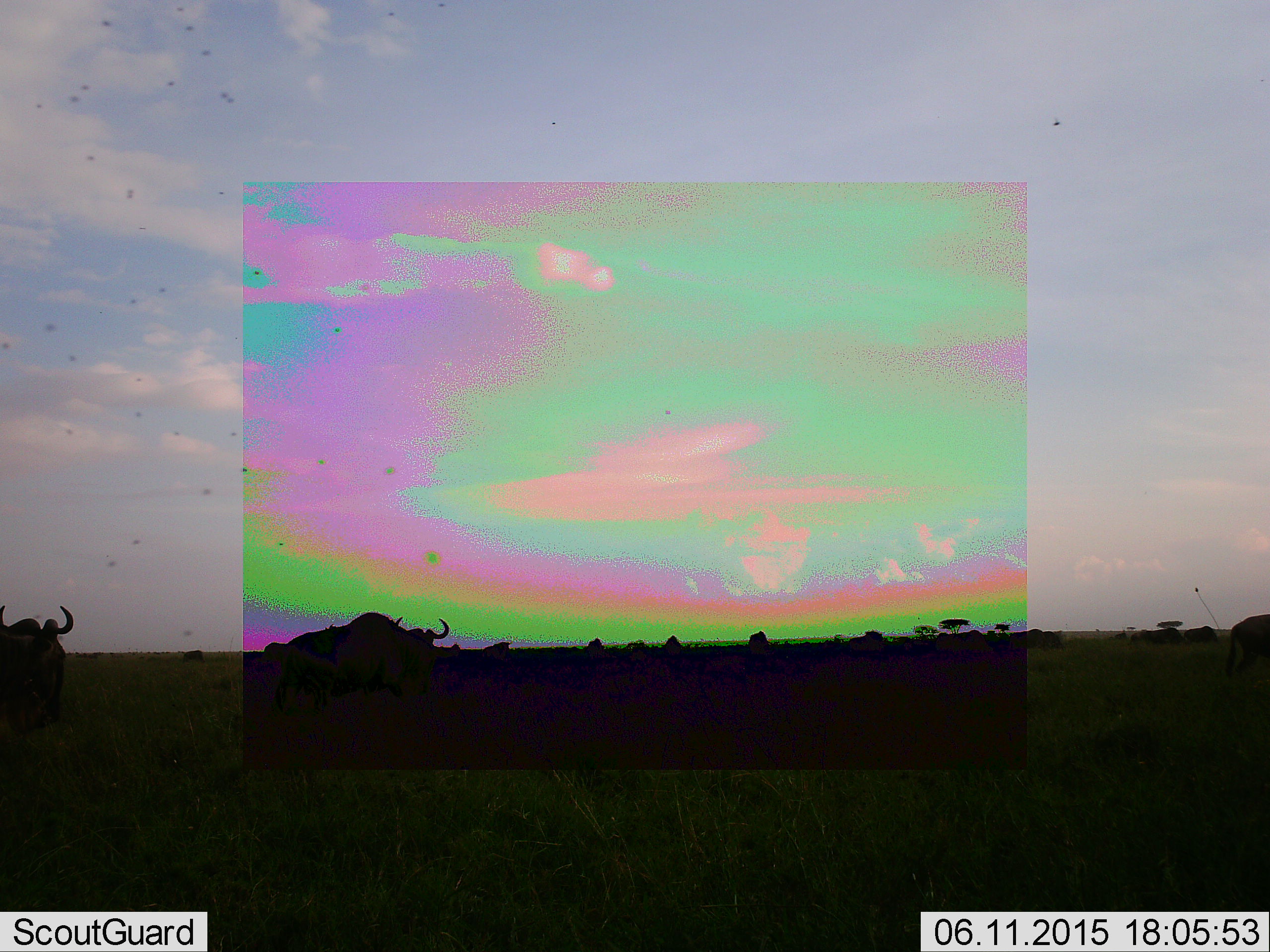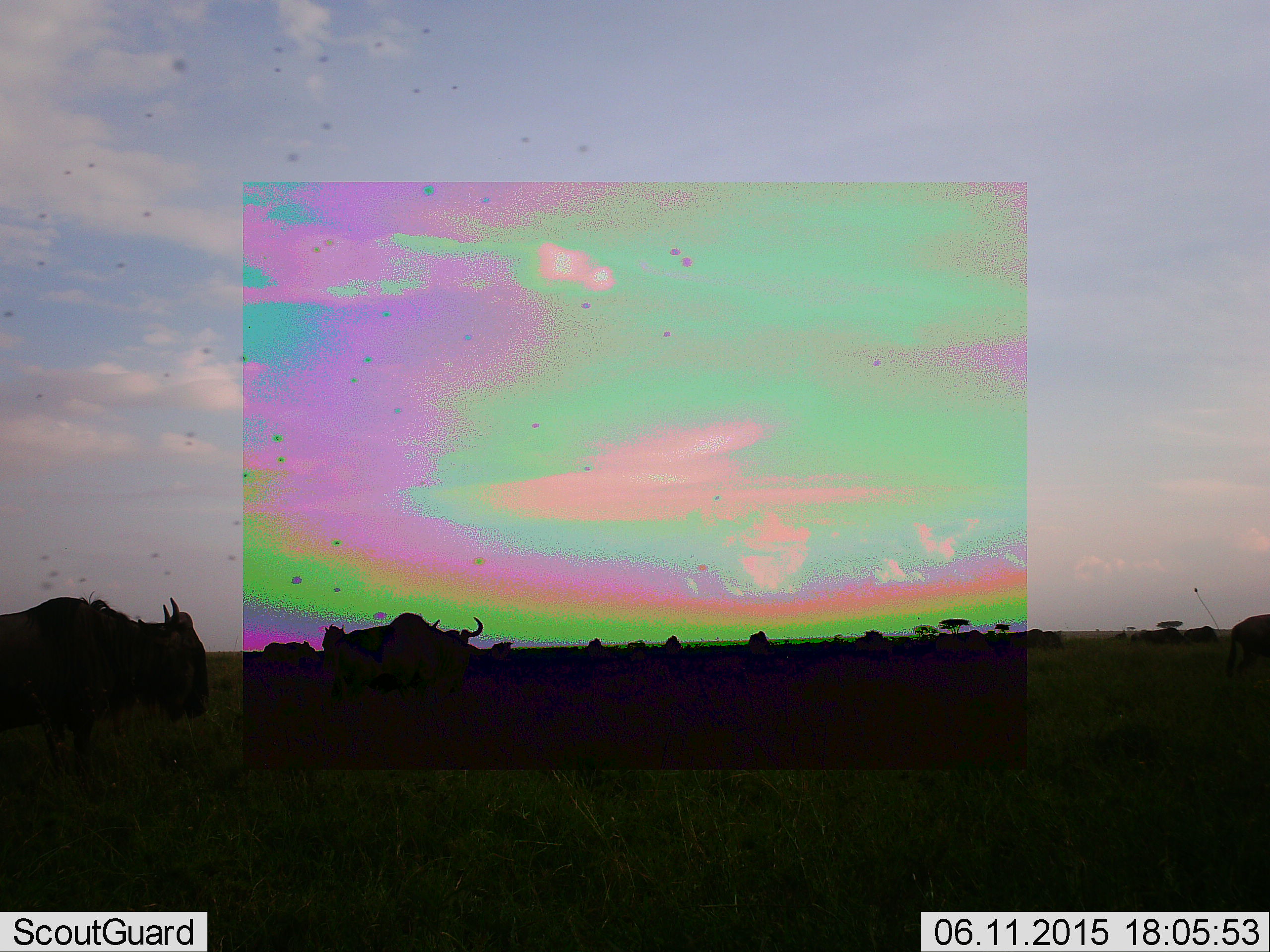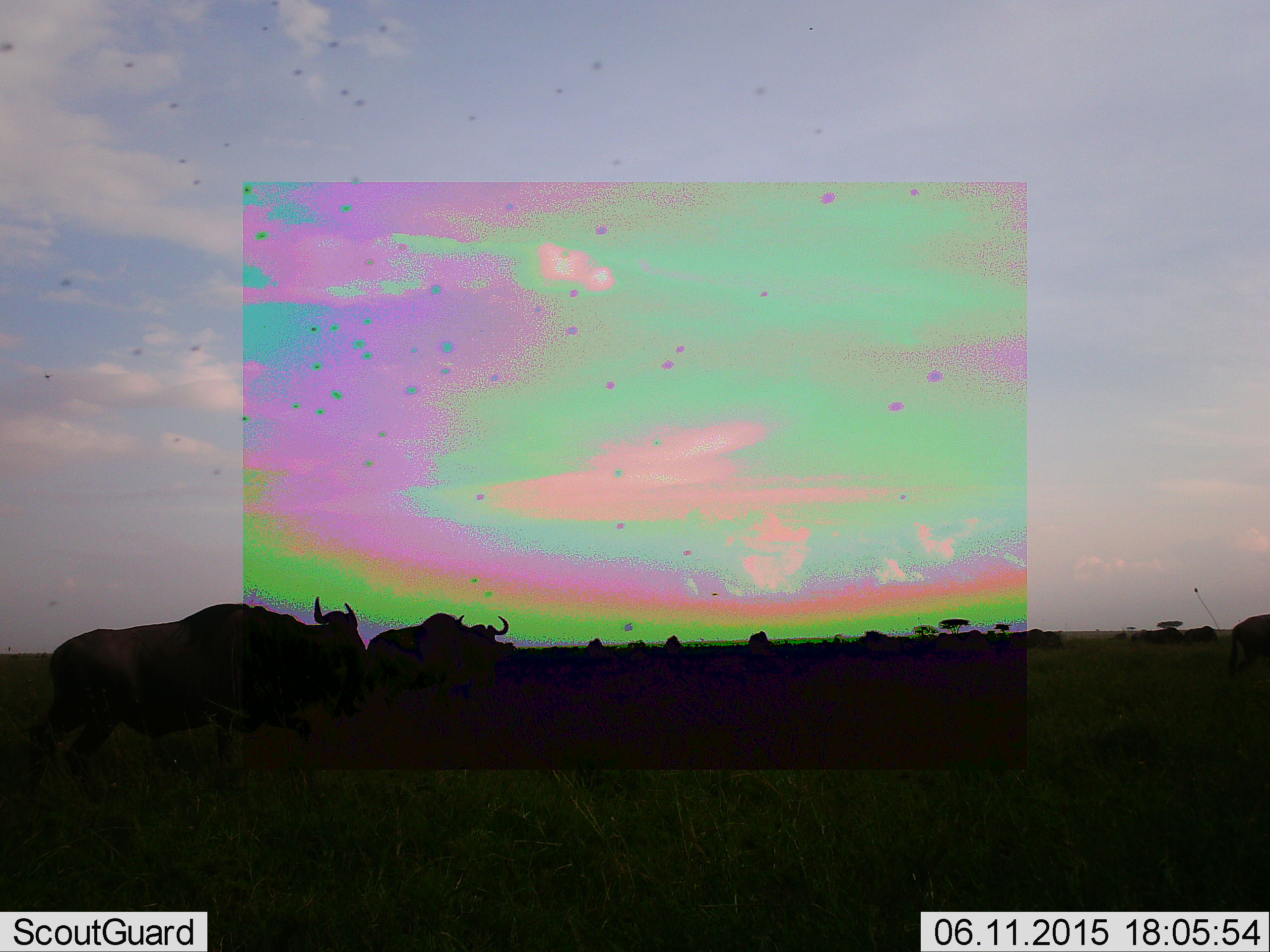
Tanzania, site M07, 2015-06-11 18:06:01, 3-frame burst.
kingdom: Animalia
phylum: Chordata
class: Mammalia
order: Artiodactyla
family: Bovidae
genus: Connochaetes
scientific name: Connochaetes taurinus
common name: blue wildebeest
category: wildebeest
Wildebeest (blue wildebeest) (Connochaetes taurinus), count 3. Behavior (volunteer vote fractions): standing 31%, resting 0%, moving 100%, interacting 0%. Young present (vote fraction): 0%. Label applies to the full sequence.